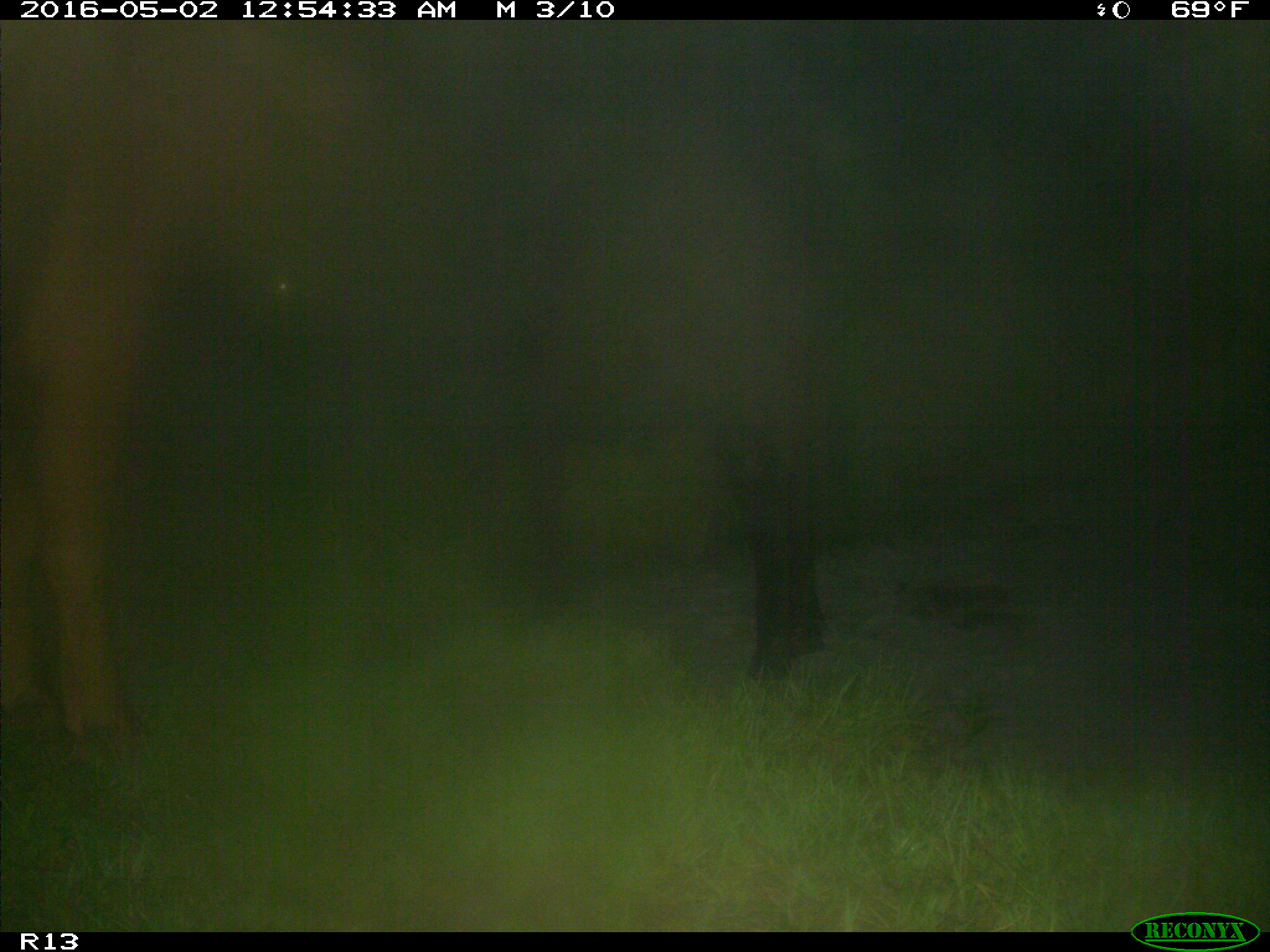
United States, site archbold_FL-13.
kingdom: Animalia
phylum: Chordata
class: Mammalia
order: Artiodactyla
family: Bovidae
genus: Bos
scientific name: Bos taurus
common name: domestic cow